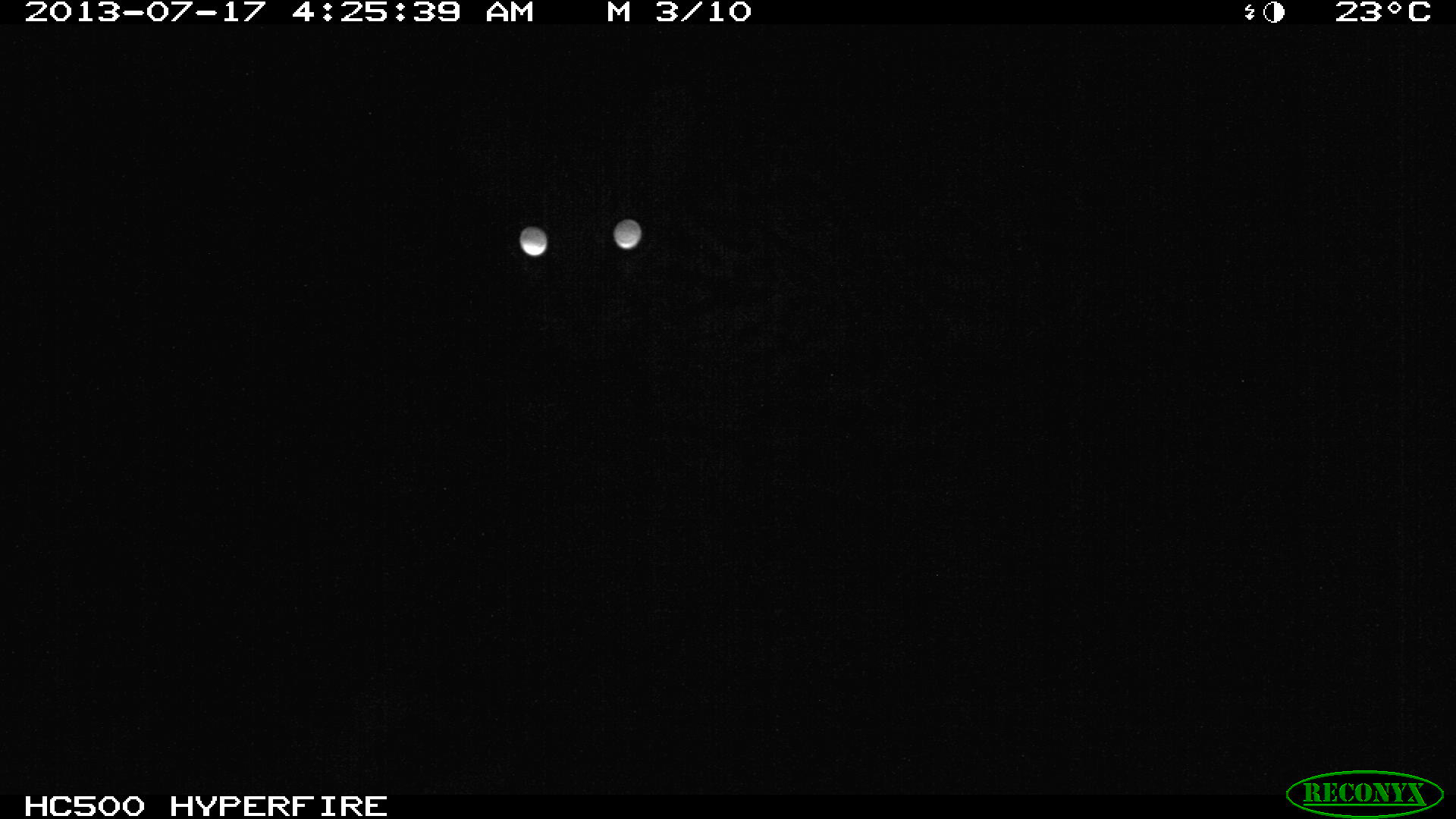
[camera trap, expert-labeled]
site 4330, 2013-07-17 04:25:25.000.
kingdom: Animalia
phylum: Chordata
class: Mammalia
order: Carnivora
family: Felidae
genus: Leopardus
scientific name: Leopardus pardalis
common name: ocelot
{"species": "Leopardus pardalis (ocelot)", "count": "1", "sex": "male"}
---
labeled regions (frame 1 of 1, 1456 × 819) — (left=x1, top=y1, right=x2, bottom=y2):
leopardus pardalis: (left=454, top=80, right=1011, bottom=628)